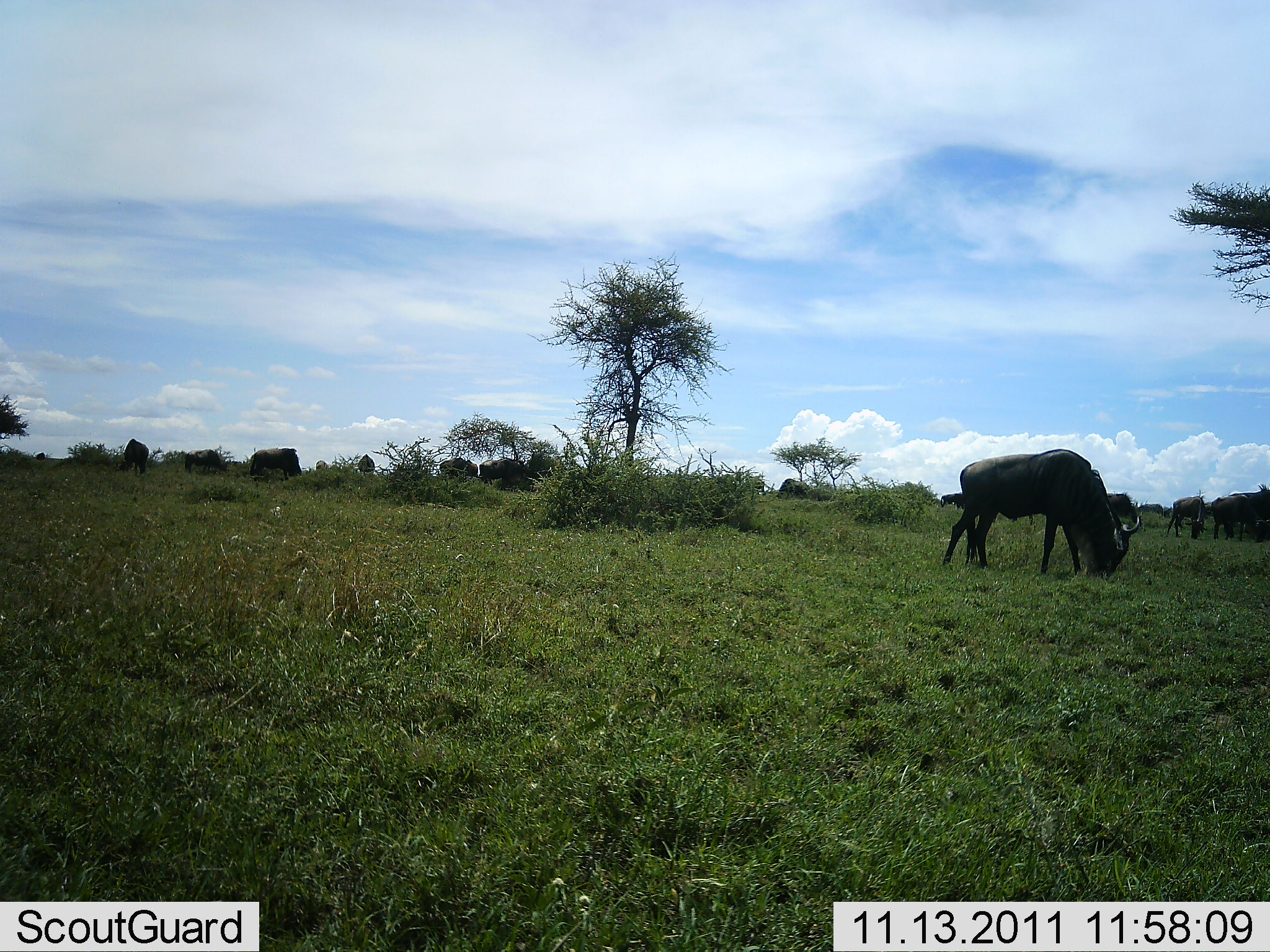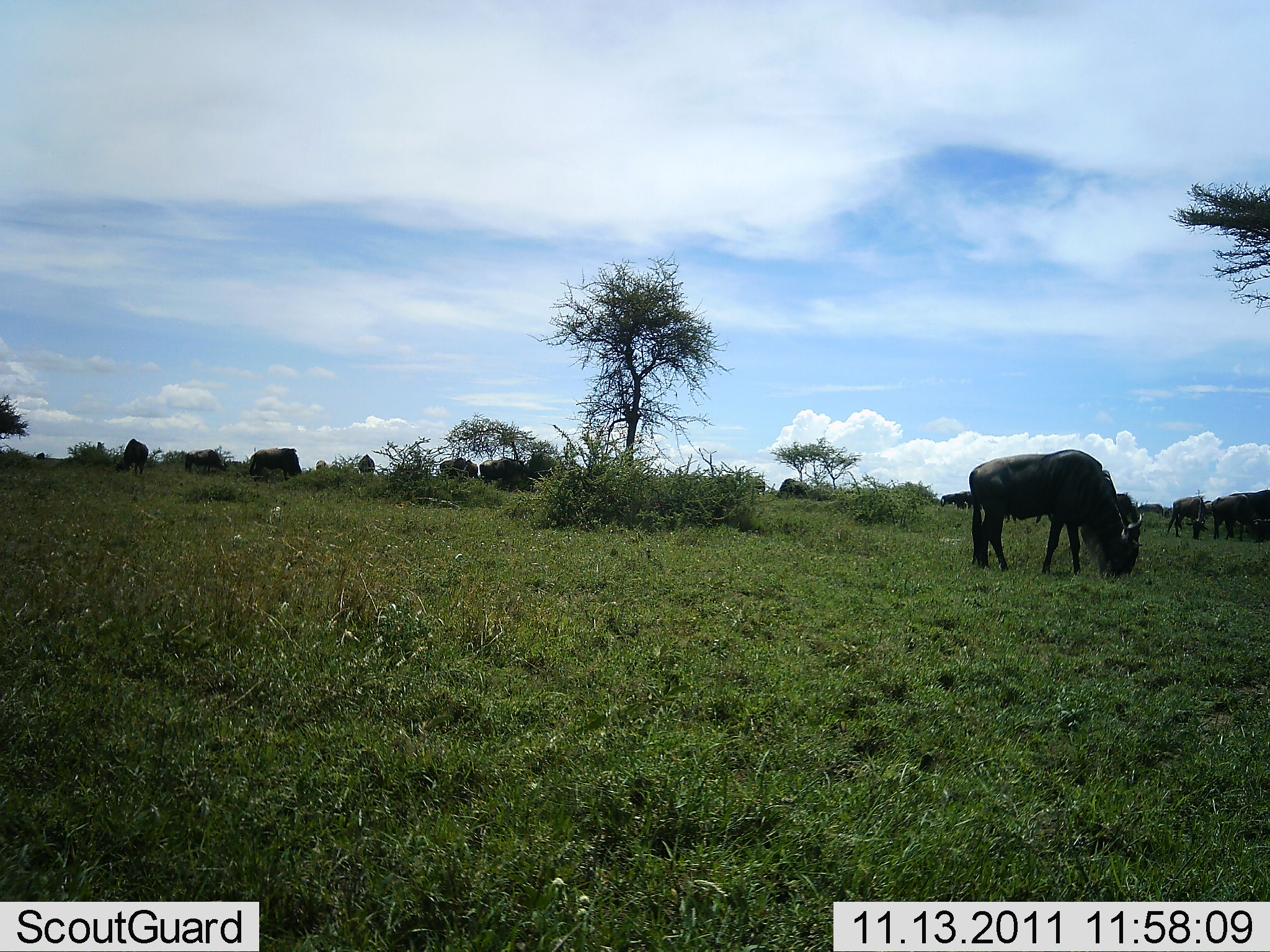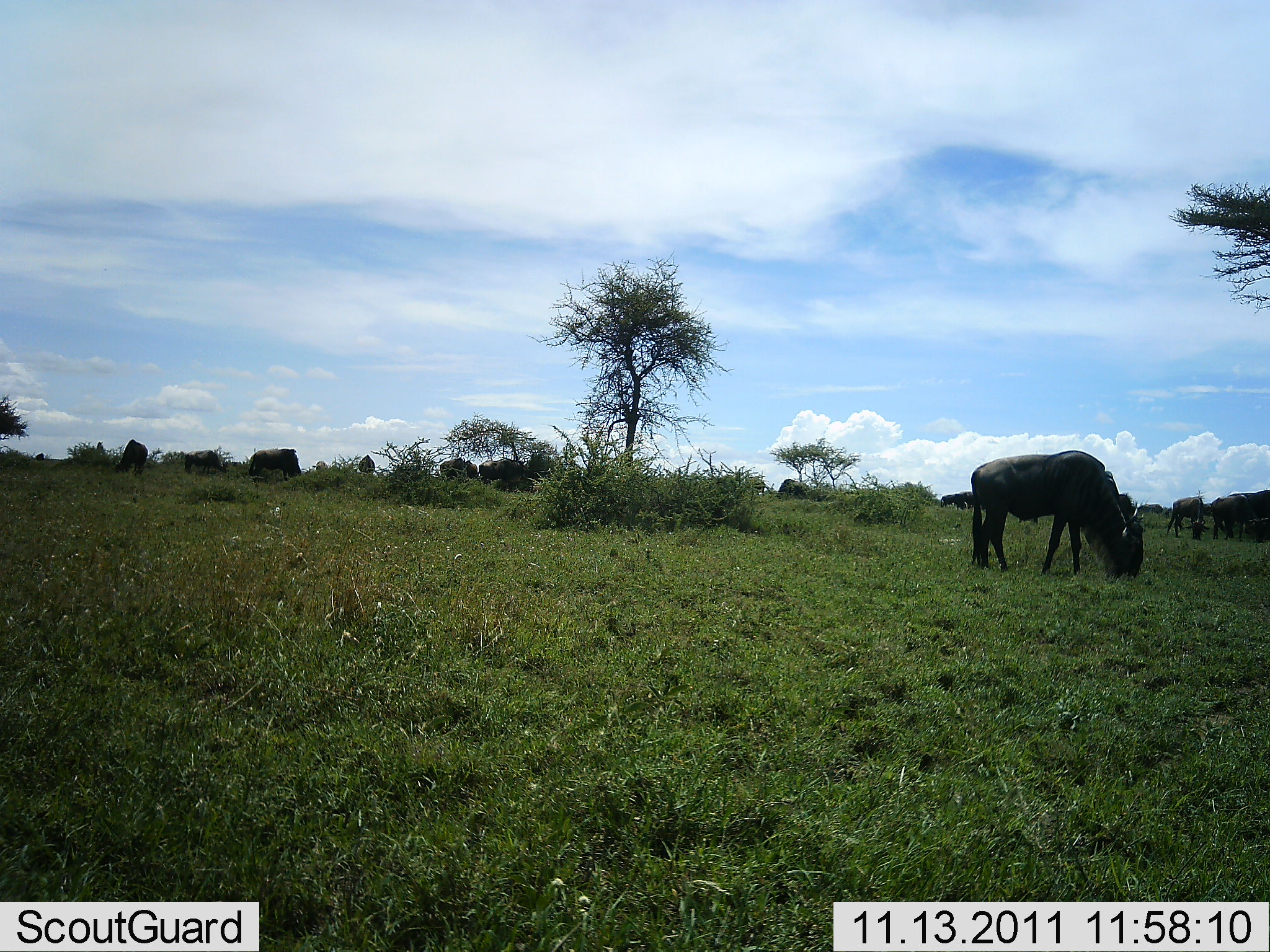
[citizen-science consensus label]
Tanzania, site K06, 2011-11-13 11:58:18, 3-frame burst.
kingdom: Animalia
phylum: Chordata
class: Mammalia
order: Artiodactyla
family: Bovidae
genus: Connochaetes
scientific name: Connochaetes taurinus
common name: blue wildebeest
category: wildebeest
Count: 11-50.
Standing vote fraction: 14%.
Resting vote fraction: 0%.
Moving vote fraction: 14%.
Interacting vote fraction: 0%.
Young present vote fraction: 0%.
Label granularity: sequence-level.